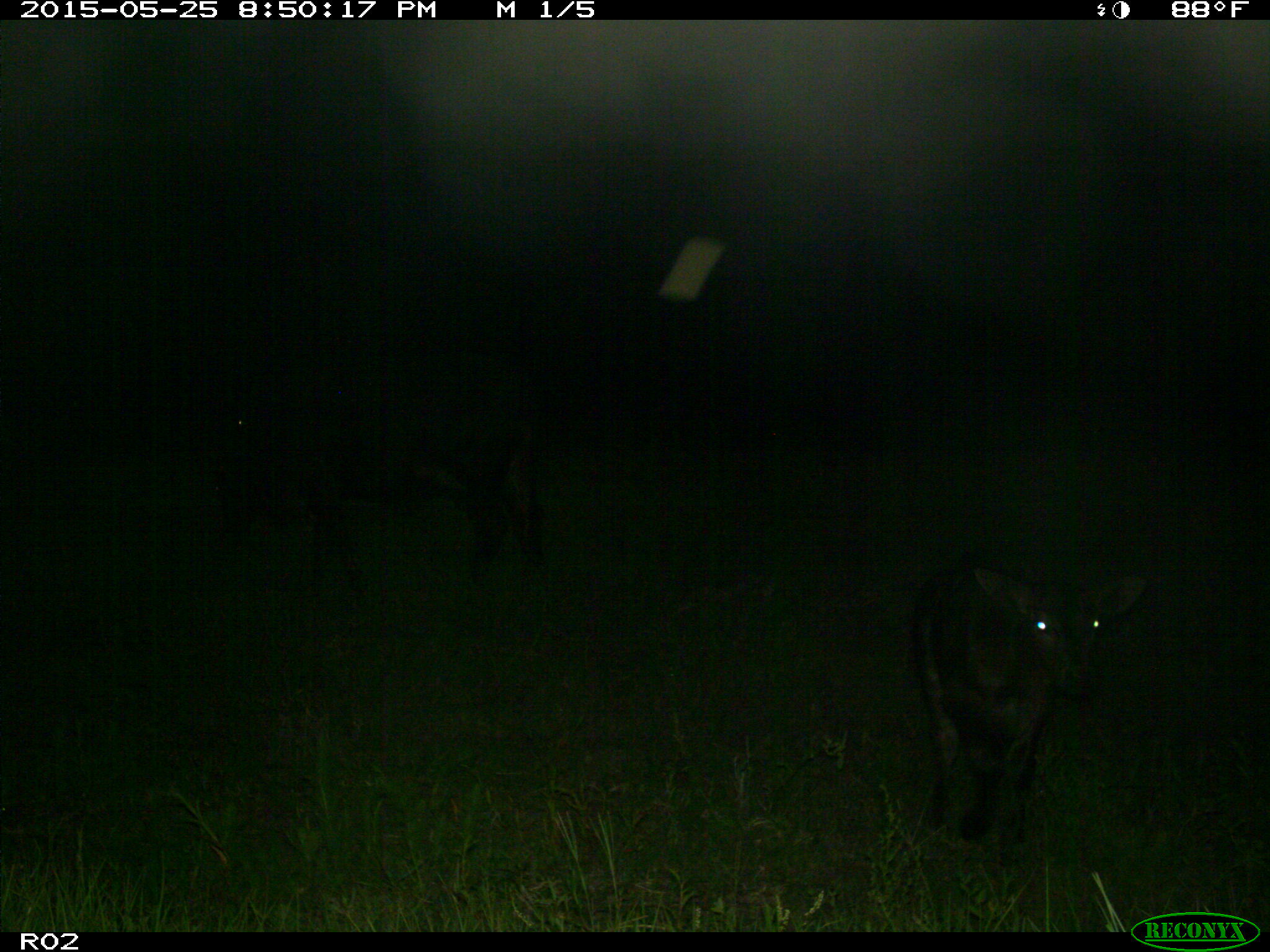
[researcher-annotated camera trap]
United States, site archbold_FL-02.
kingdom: Animalia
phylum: Chordata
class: Mammalia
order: Artiodactyla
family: Bovidae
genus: Bos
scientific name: Bos taurus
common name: domestic cow